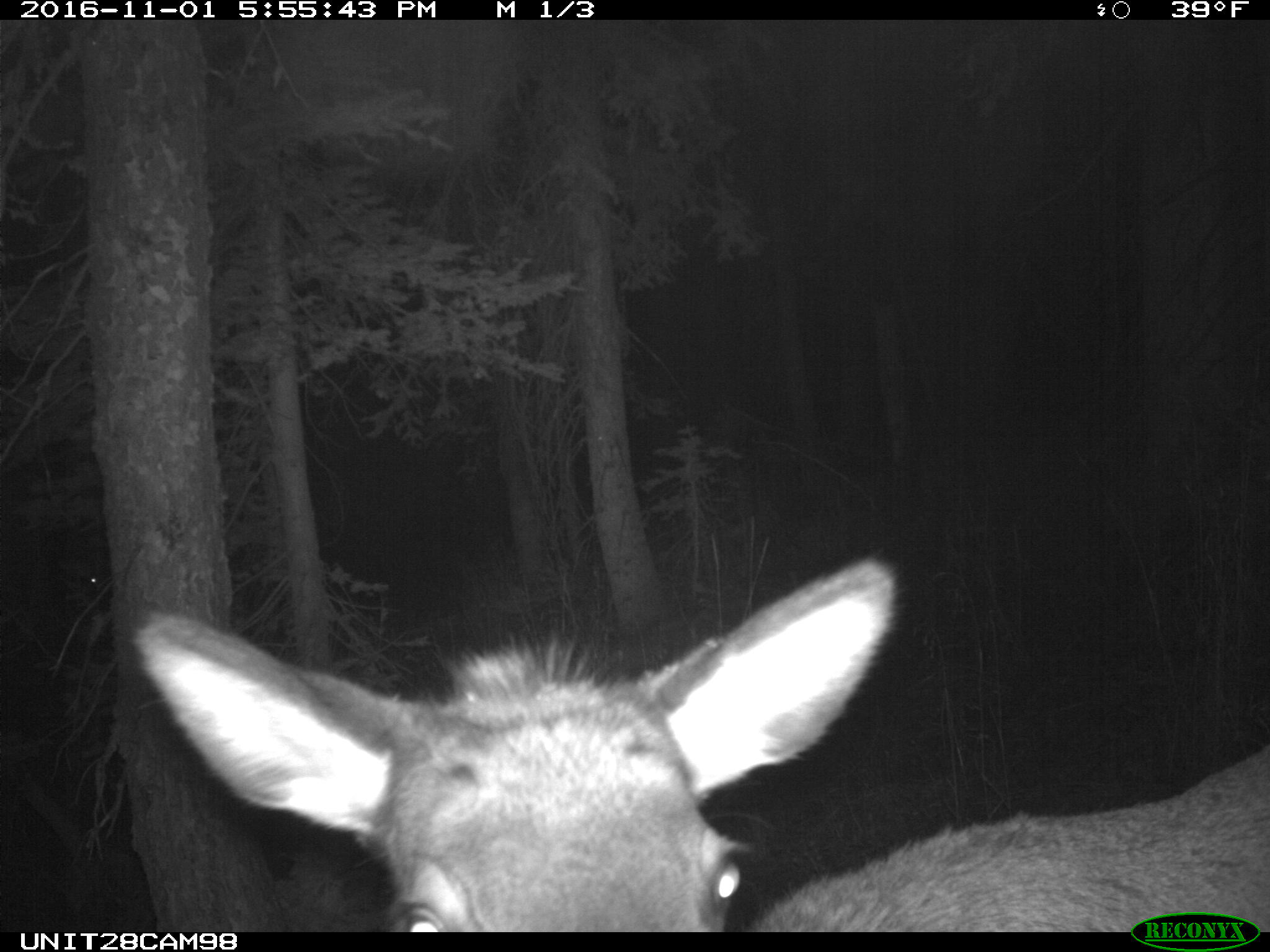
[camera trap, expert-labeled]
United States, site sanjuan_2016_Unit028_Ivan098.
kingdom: Animalia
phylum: Chordata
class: Mammalia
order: Artiodactyla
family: Cervidae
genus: Cervus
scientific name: Cervus elaphus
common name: red deer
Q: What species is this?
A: Cervus elaphus (red deer).